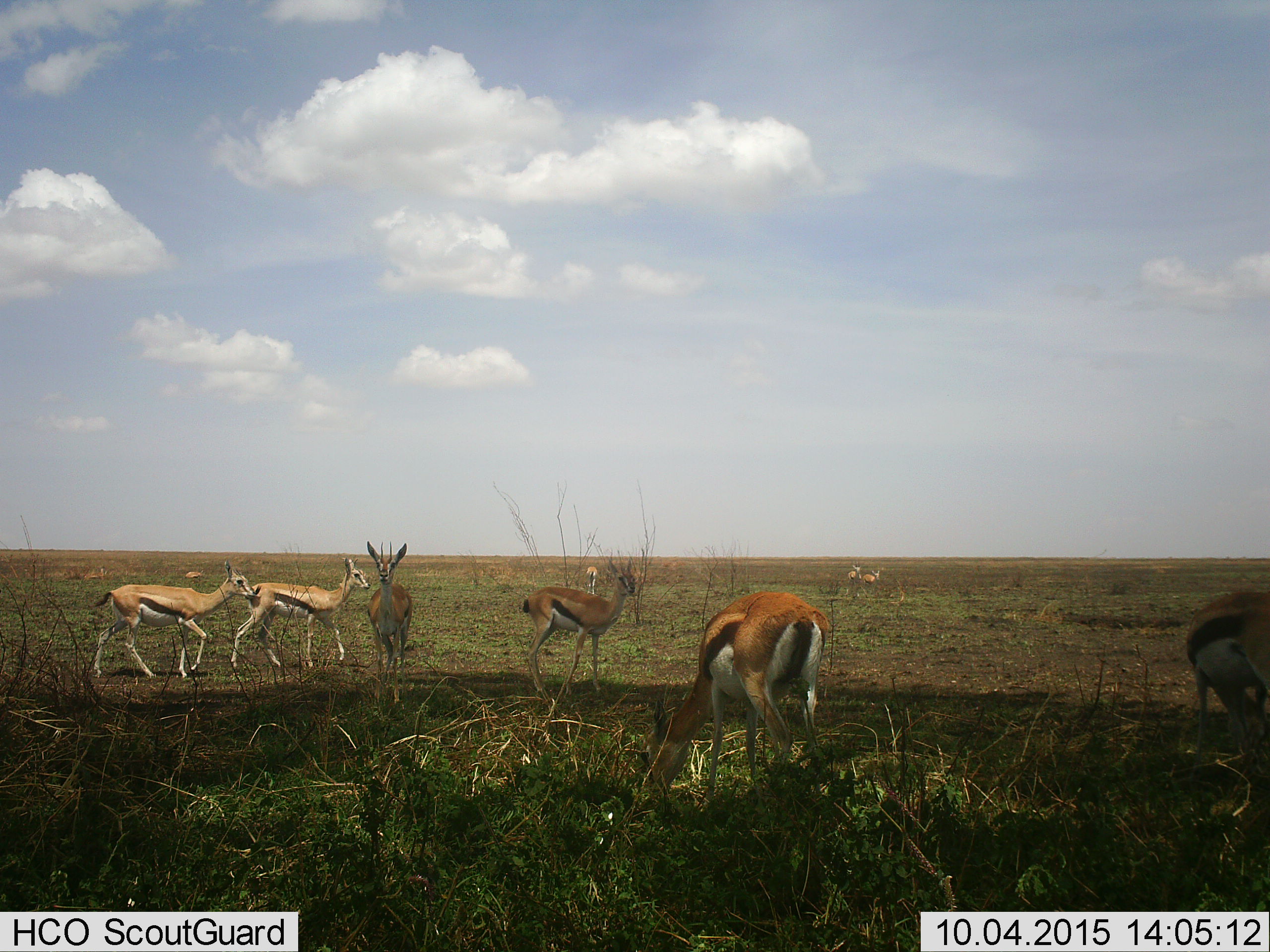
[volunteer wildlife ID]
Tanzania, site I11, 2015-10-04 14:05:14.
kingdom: Animalia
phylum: Chordata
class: Mammalia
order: Artiodactyla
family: Bovidae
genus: Eudorcas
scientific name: Eudorcas thomsonii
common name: thomson's gazelle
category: gazellethomsons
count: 10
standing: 100%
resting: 22%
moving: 78%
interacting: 11%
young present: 33%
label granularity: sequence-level